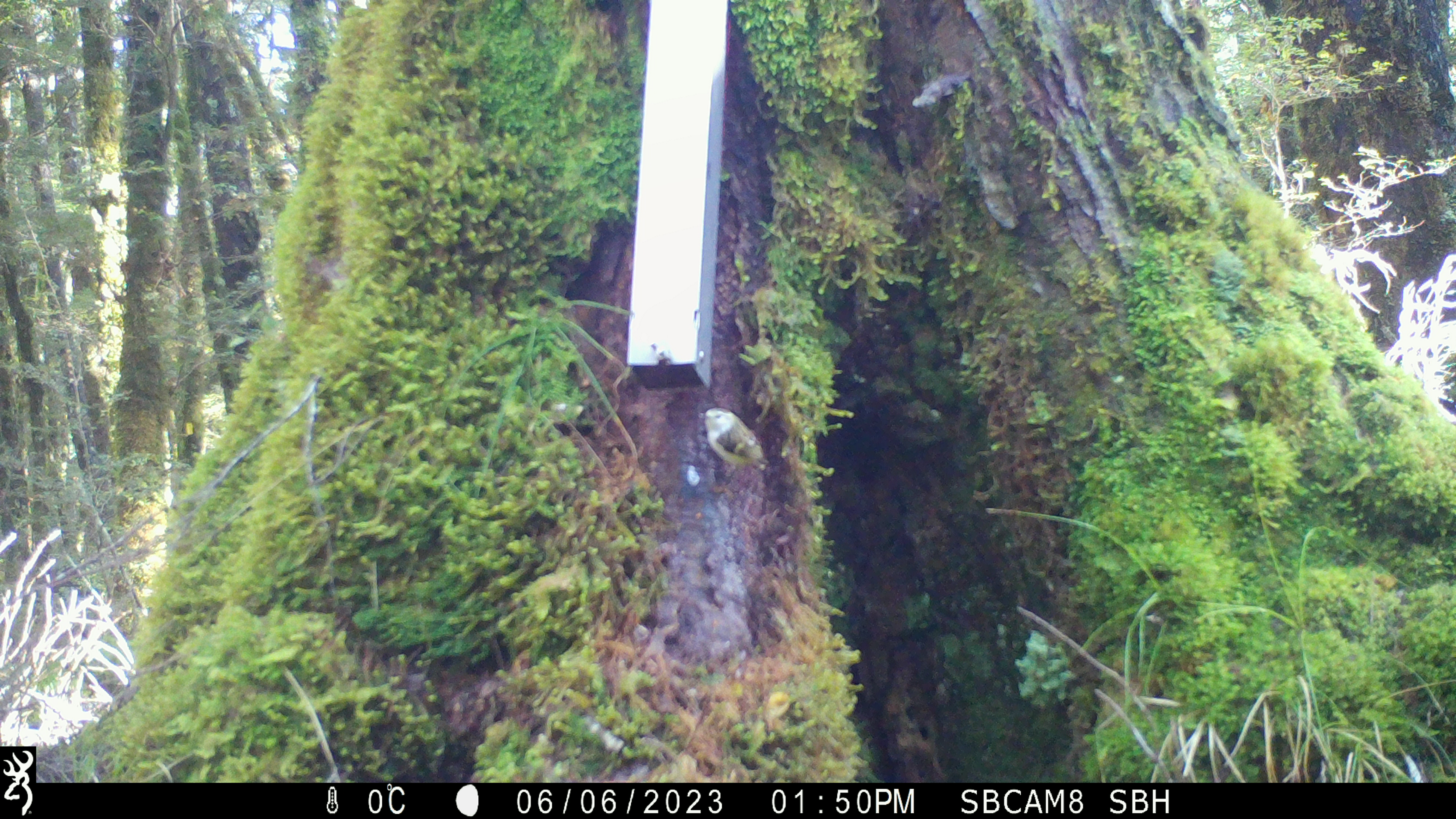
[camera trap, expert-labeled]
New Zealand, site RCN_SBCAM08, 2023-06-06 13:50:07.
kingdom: Animalia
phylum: Chordata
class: Aves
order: Passeriformes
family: Acanthisittidae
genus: Acanthisitta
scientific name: Acanthisitta chloris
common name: rifleman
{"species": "rifleman (Acanthisitta chloris)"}